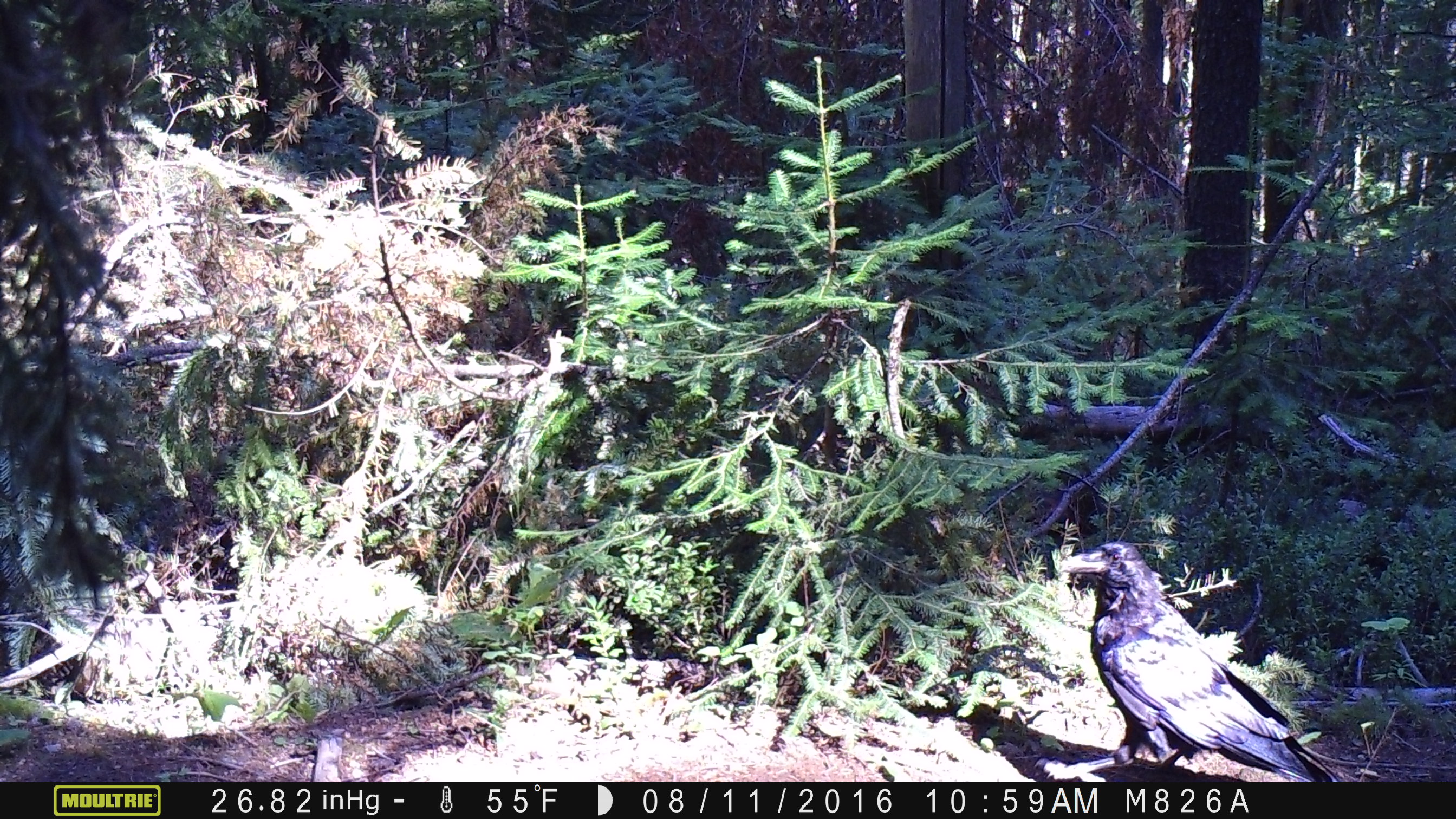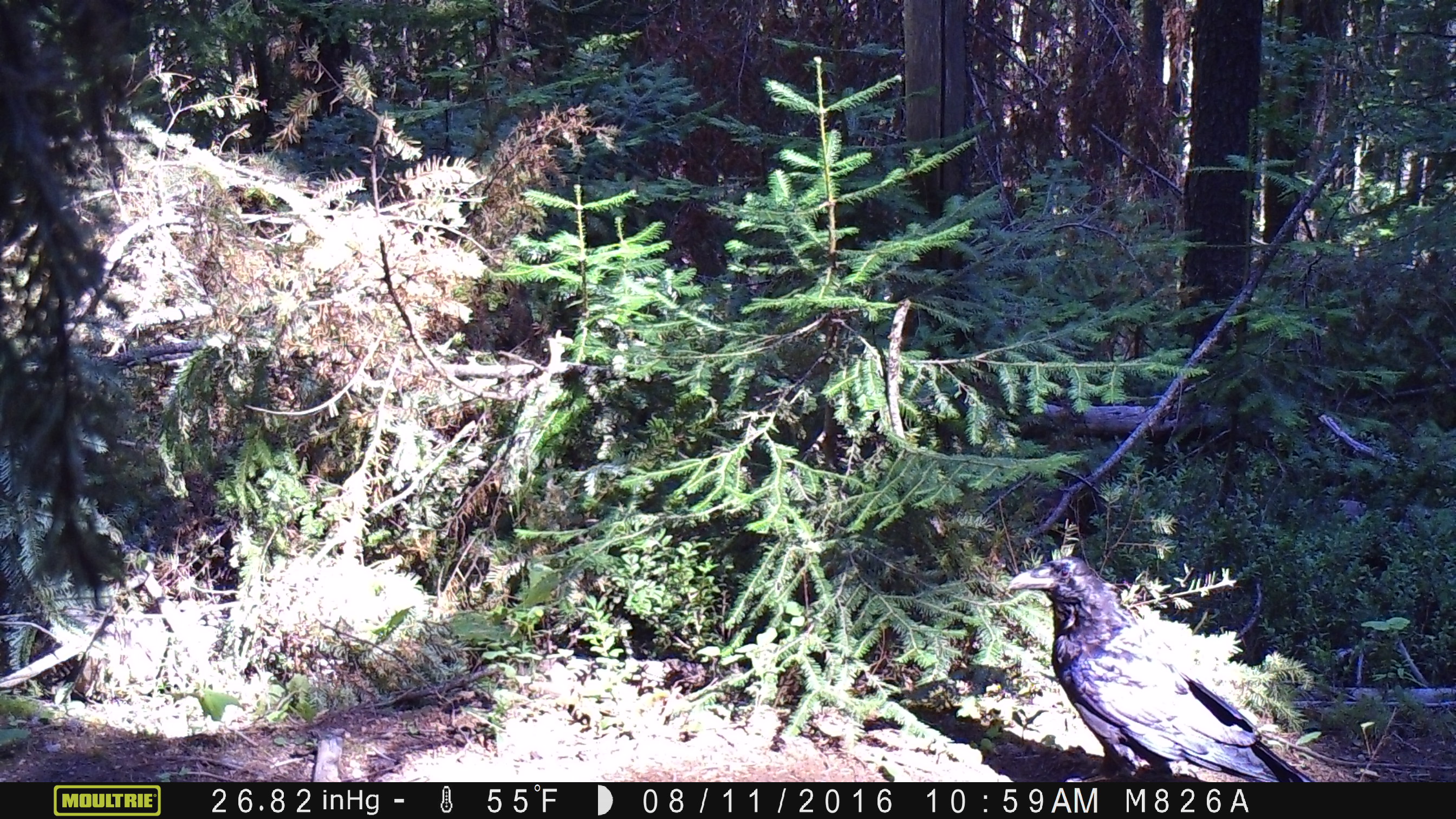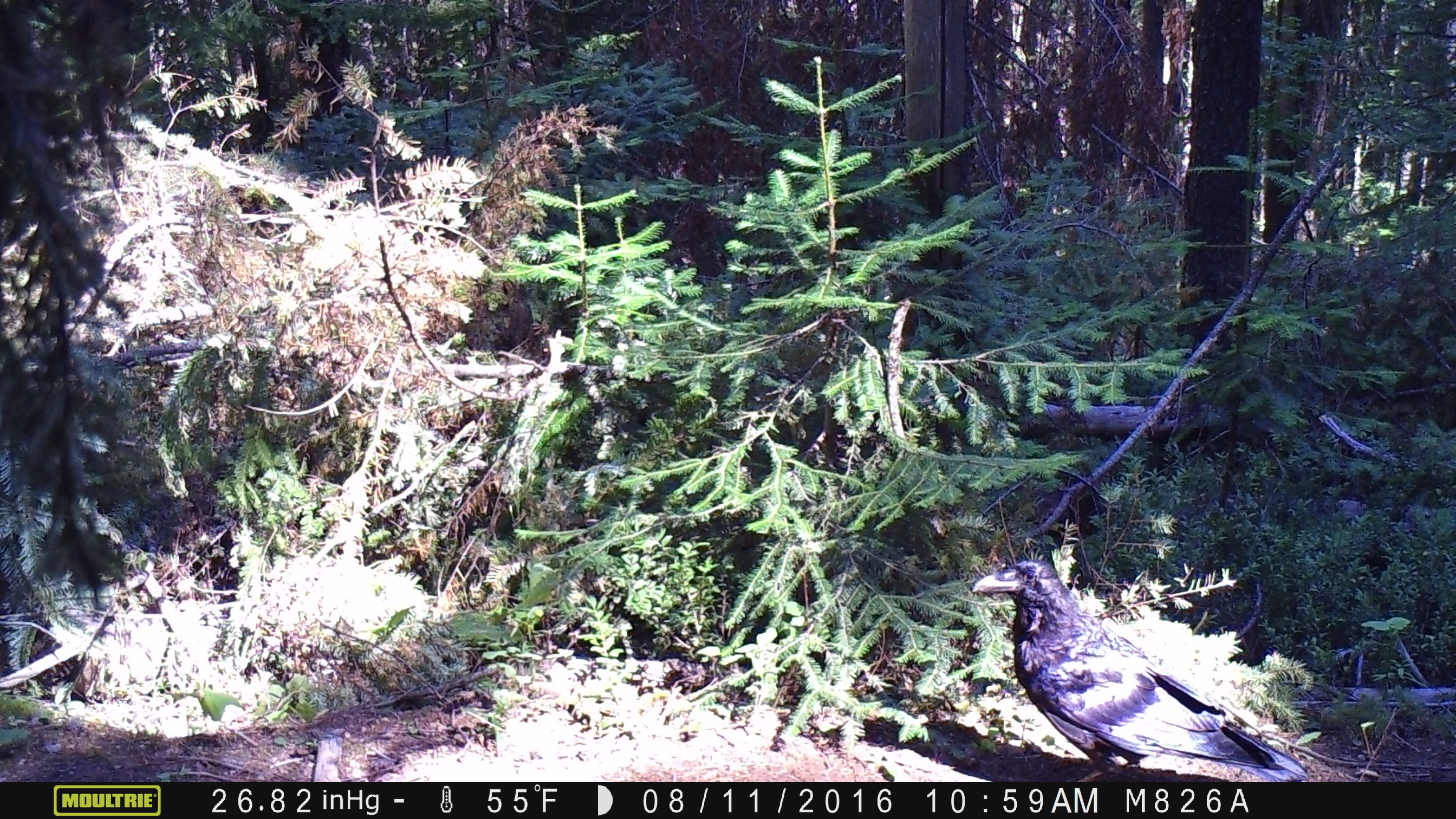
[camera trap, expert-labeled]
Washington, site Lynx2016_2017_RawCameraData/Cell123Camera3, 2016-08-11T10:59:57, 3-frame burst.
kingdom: Animalia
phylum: Chordata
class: Aves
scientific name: Aves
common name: birds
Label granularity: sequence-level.